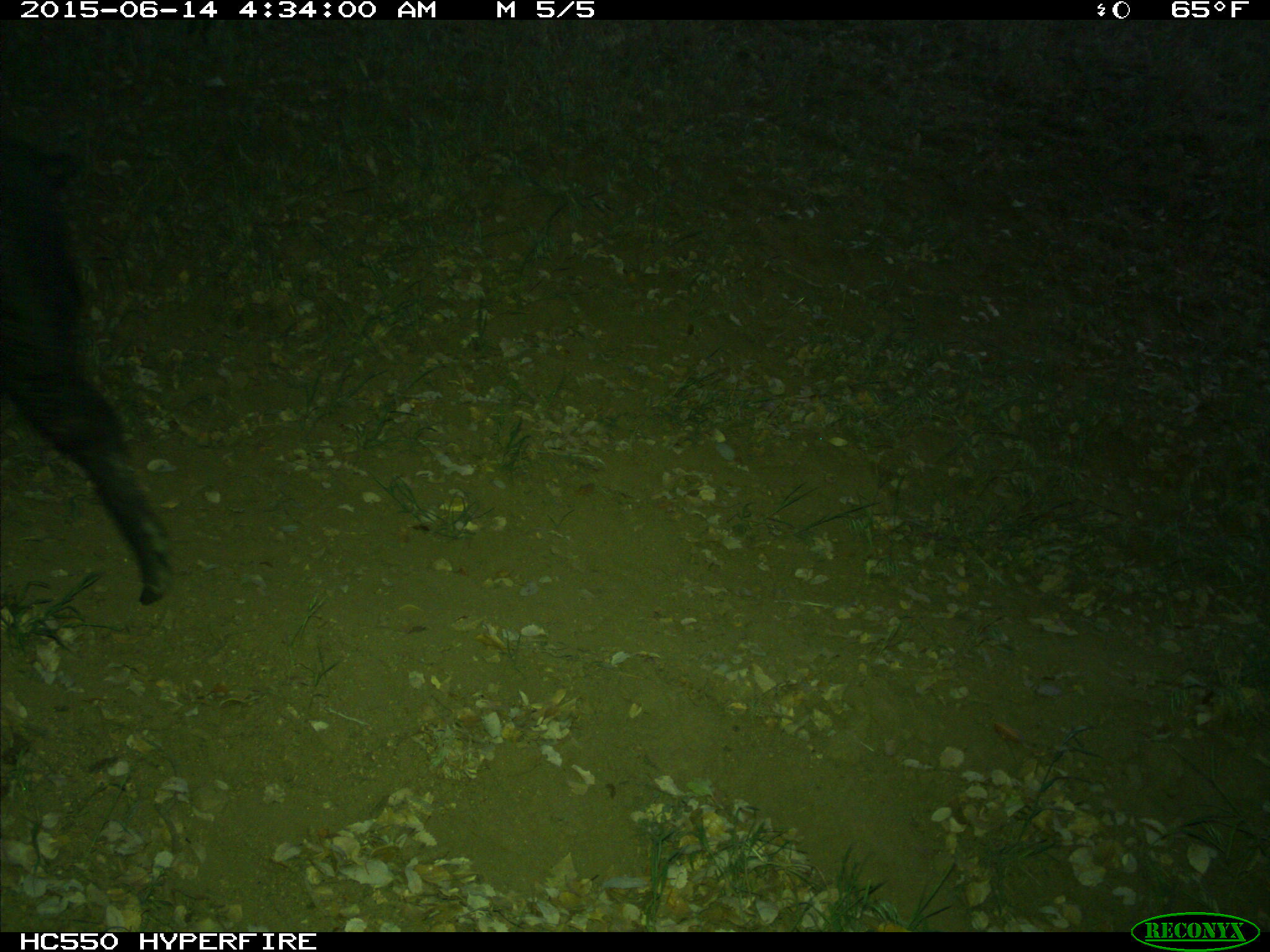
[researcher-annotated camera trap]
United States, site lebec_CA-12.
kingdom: Animalia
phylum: Chordata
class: Mammalia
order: Artiodactyla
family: Suidae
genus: Sus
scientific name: Sus scrofa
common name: wild boar